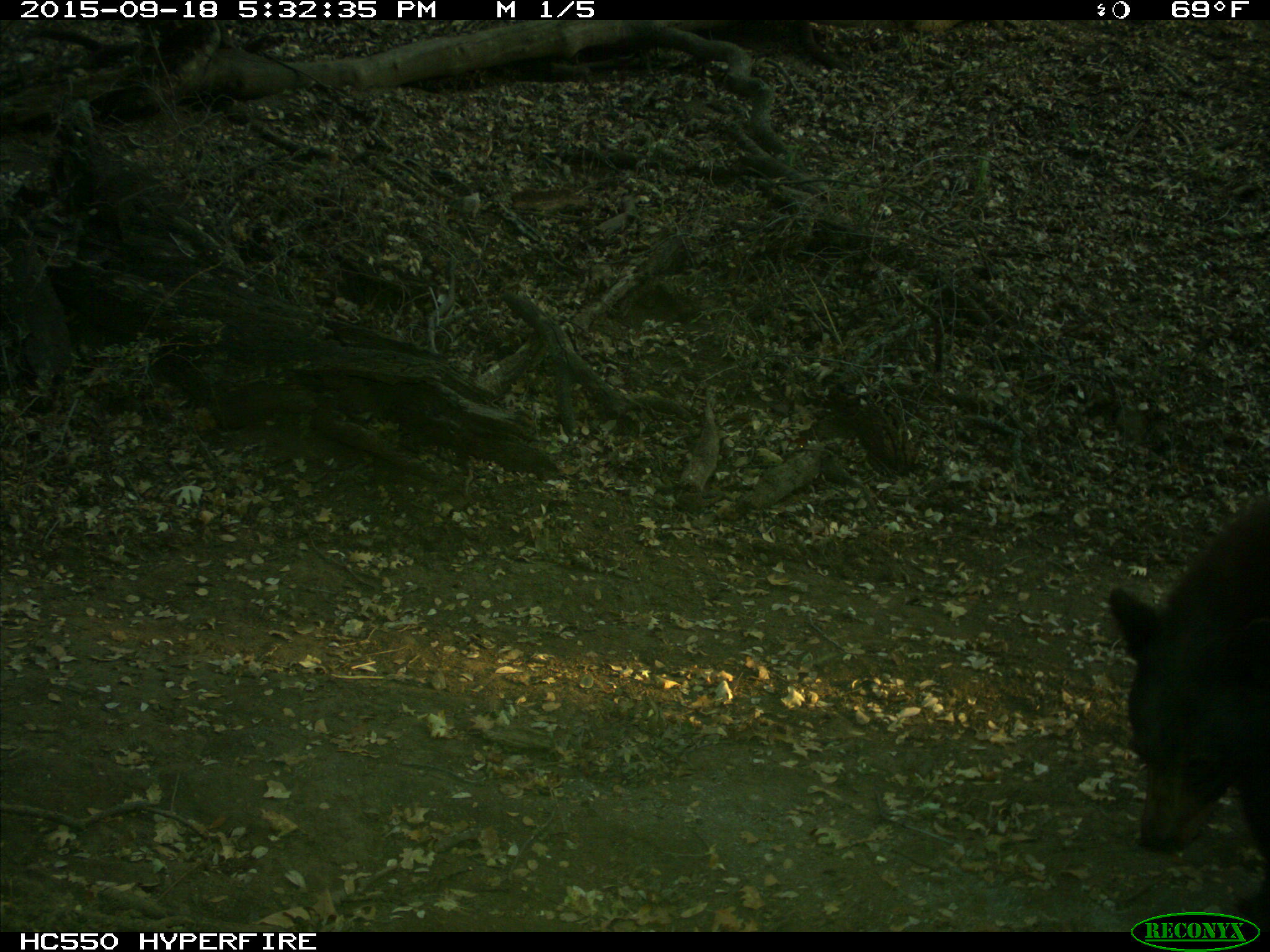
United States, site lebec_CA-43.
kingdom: Animalia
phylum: Chordata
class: Mammalia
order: Carnivora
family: Ursidae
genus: Ursus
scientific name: Ursus americanus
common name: american black bear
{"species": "Ursus americanus (american black bear)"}